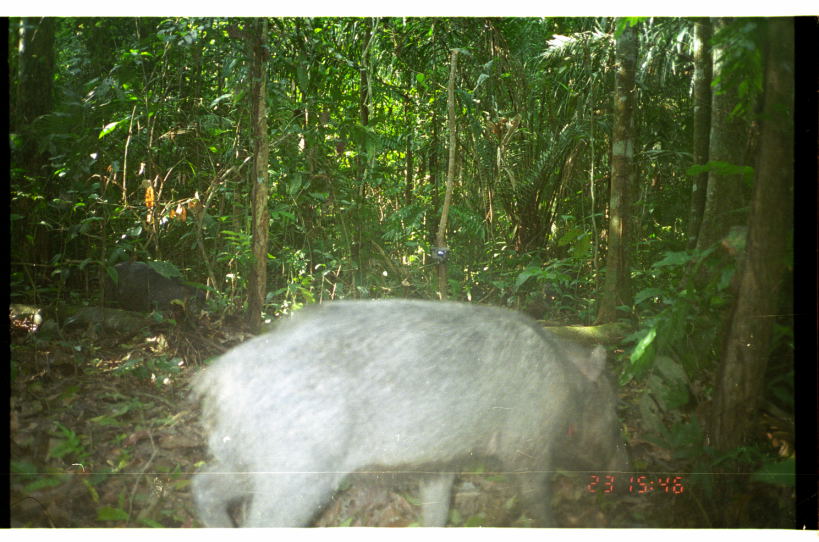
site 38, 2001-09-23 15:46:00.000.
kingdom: Animalia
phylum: Chordata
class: Mammalia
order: Artiodactyla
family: Tayassuidae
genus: Tayassu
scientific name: Tayassu pecari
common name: white-lipped peccary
Tayassu pecari (white-lipped peccary).